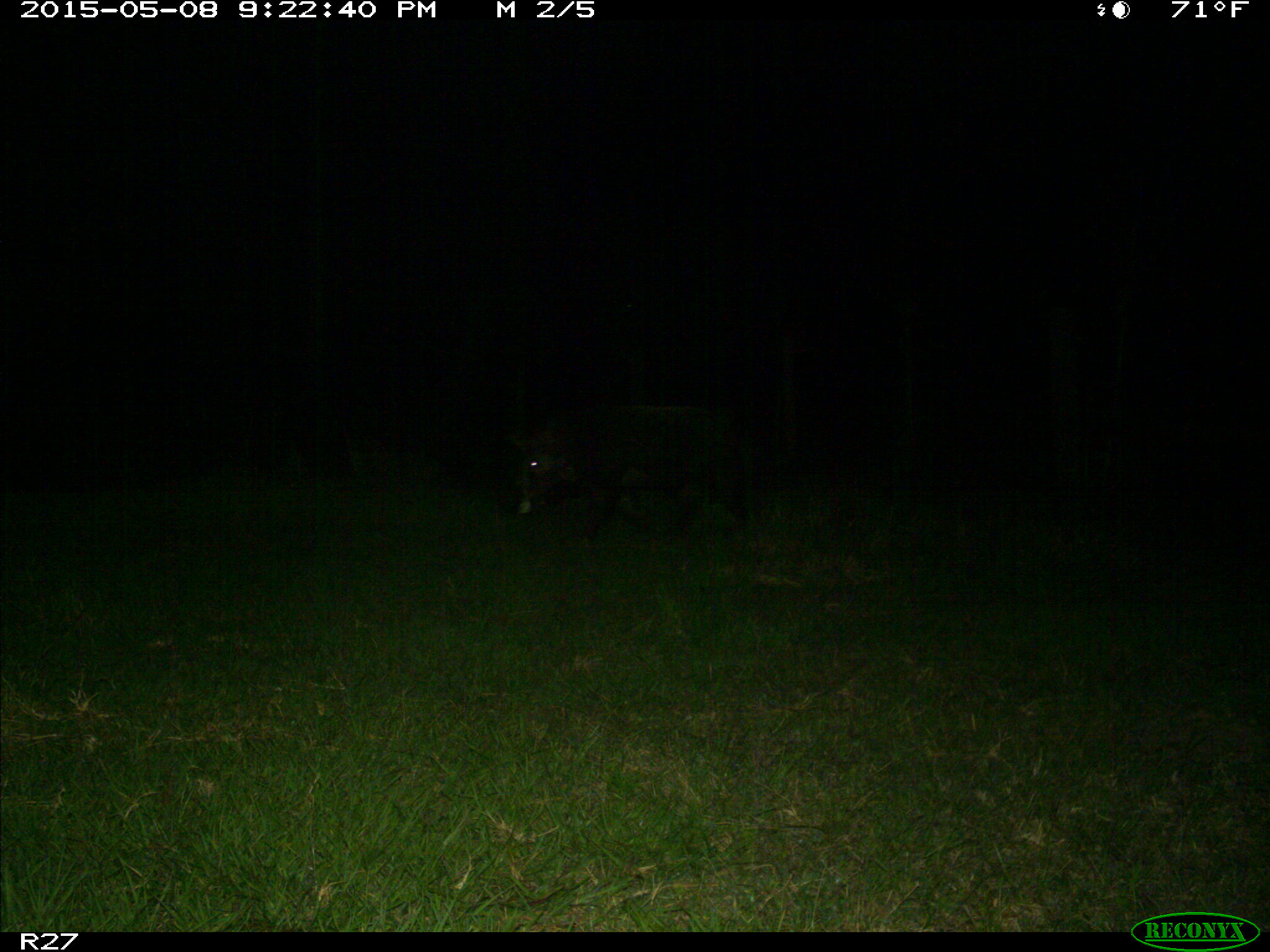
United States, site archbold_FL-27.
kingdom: Animalia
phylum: Chordata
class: Mammalia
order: Artiodactyla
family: Suidae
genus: Sus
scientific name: Sus scrofa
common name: wild boar